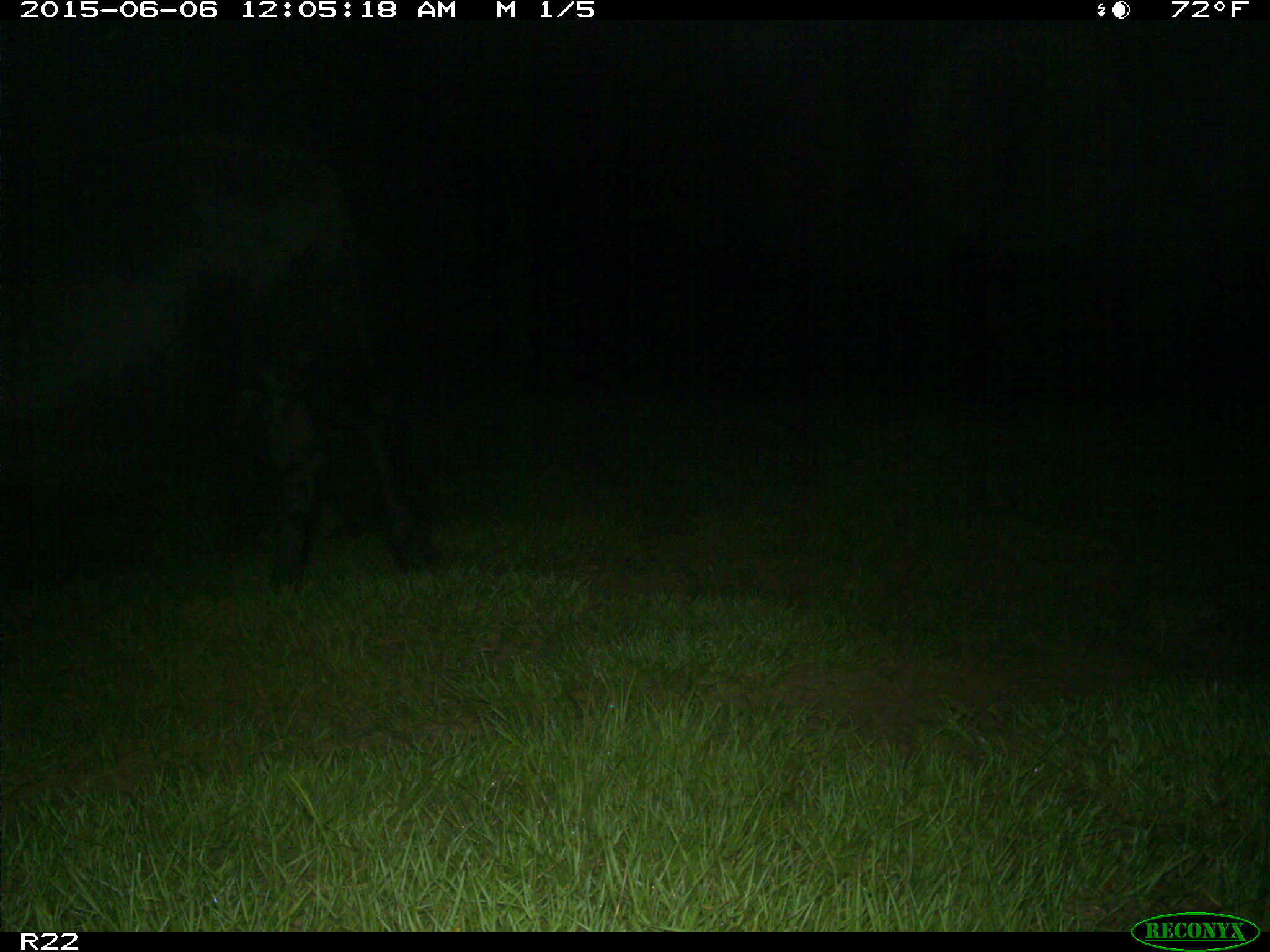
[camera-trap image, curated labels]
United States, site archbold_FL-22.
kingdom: Animalia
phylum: Chordata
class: Mammalia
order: Artiodactyla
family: Bovidae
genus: Bos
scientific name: Bos taurus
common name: domestic cow